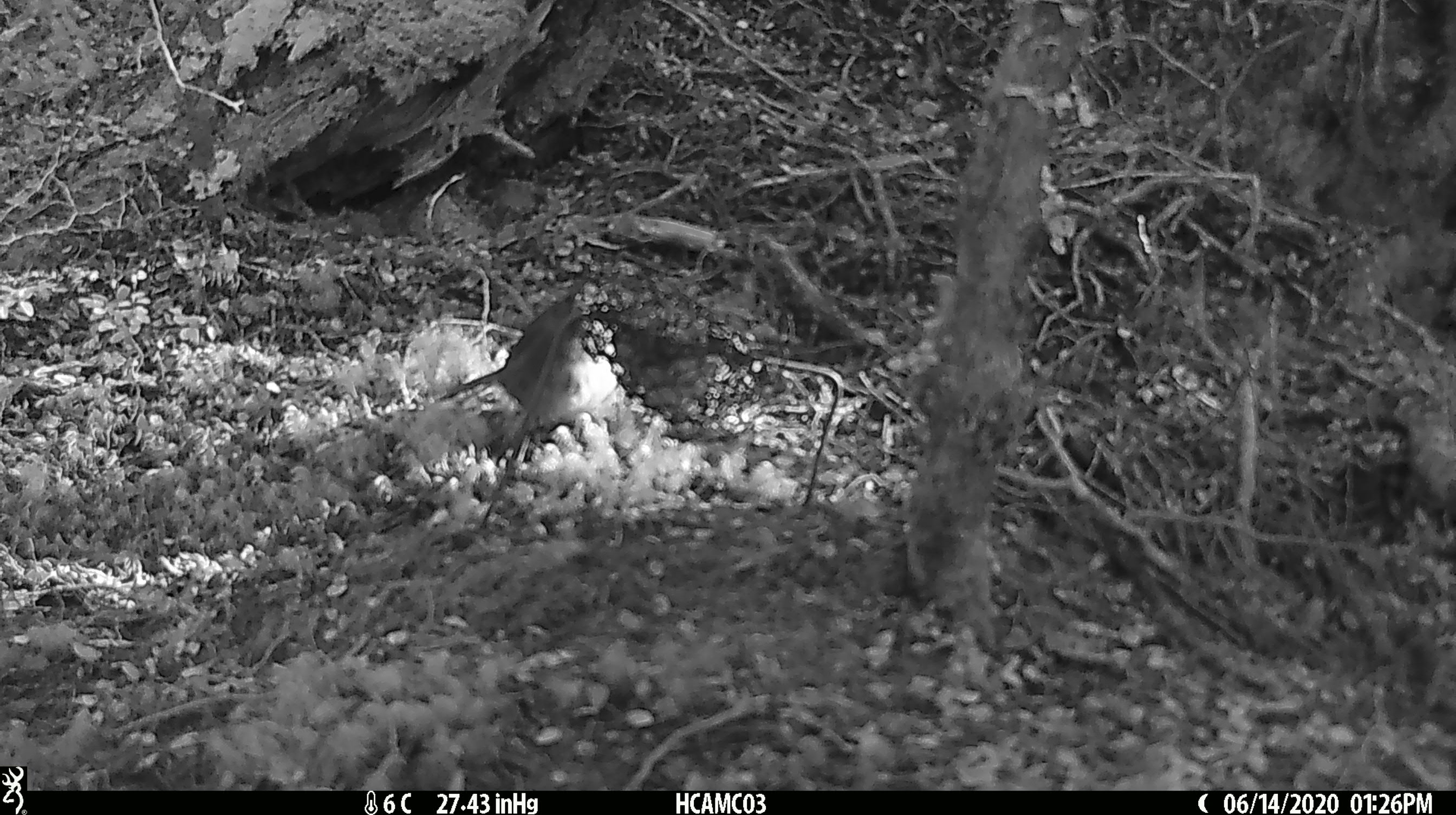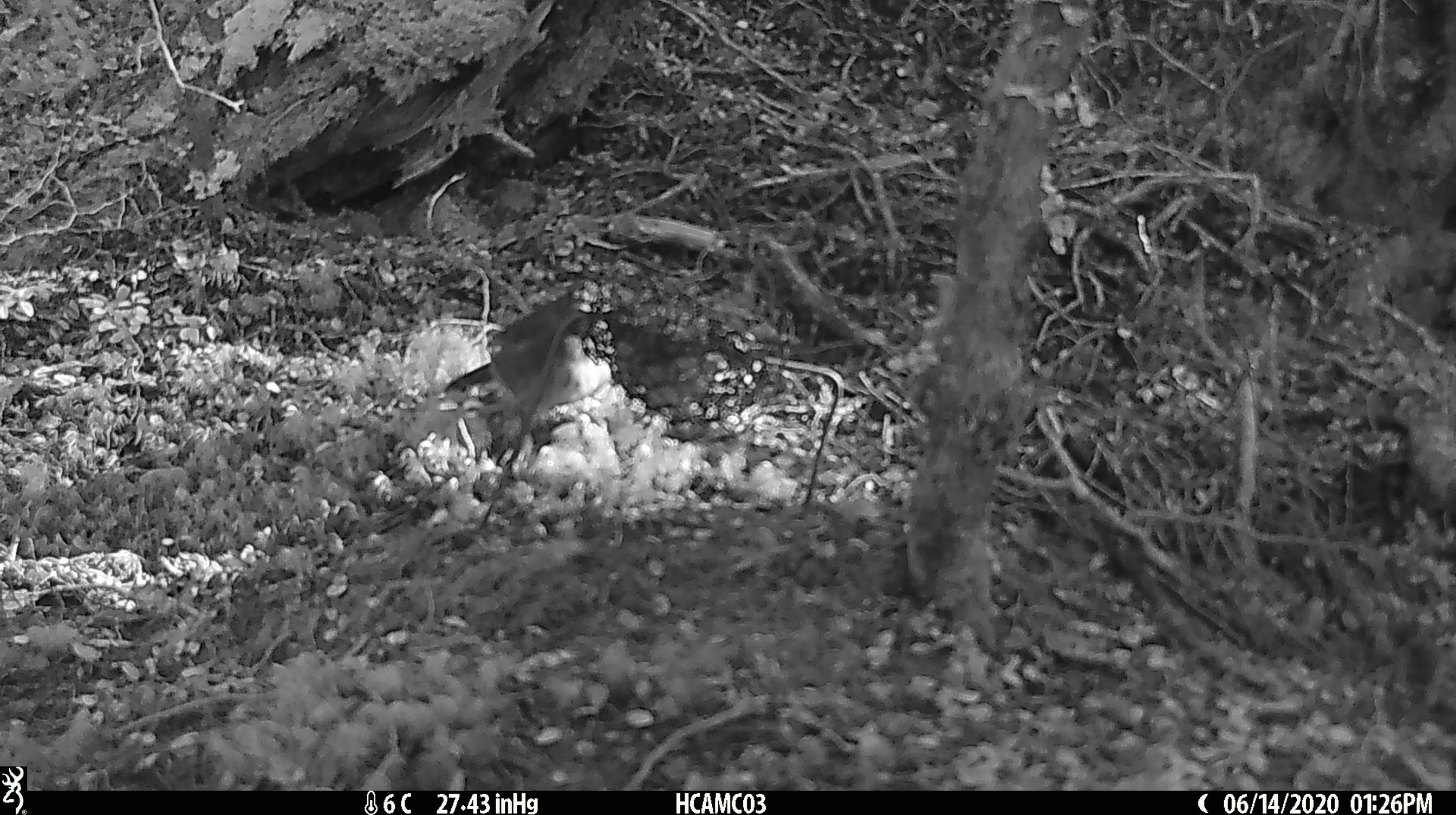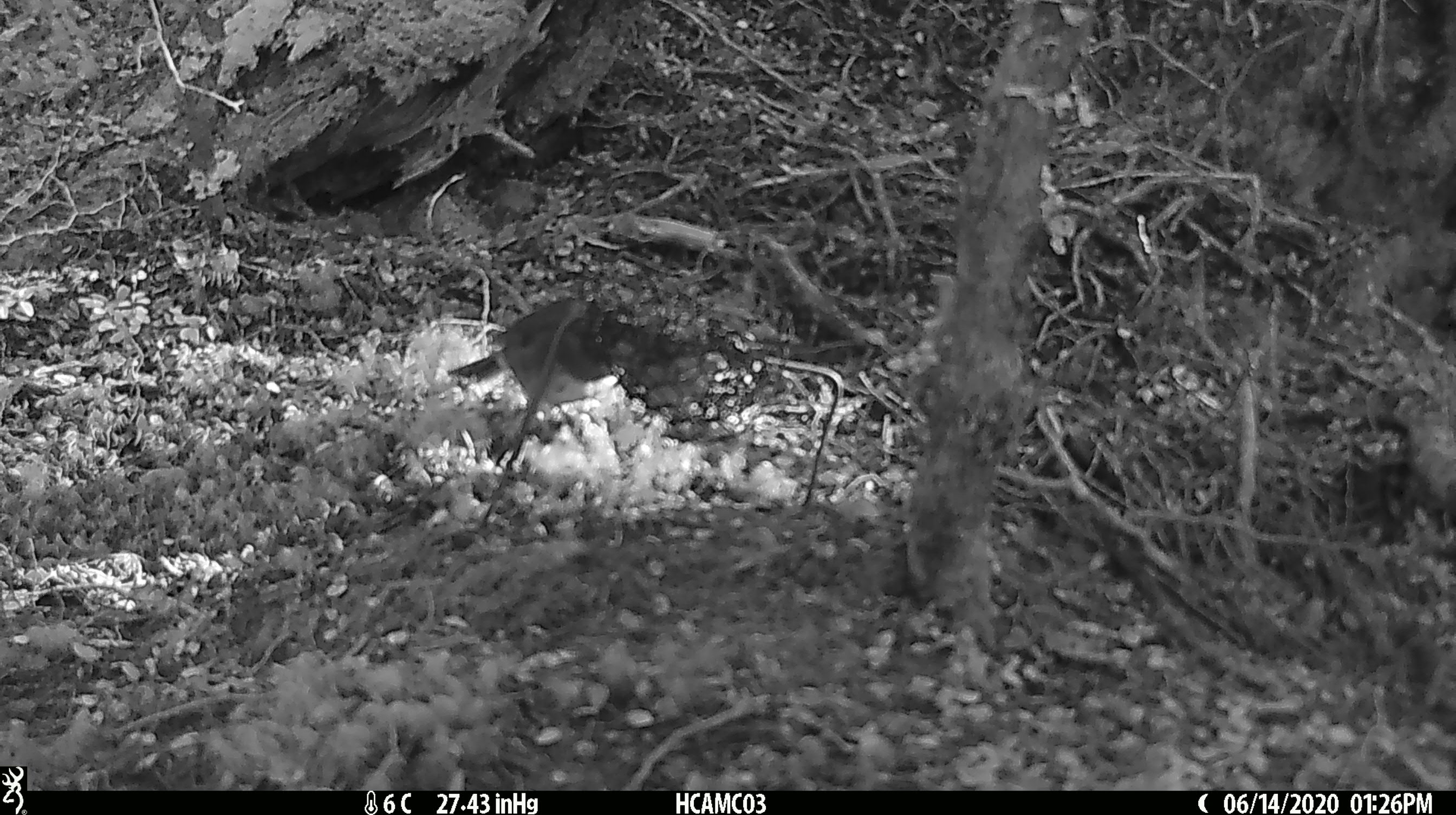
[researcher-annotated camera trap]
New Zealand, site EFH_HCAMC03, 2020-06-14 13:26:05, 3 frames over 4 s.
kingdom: Animalia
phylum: Chordata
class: Aves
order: Passeriformes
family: Petroicidae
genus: Petroica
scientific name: Petroica australis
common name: new zealand robin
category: robin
Robin (new zealand robin) (Petroica australis).